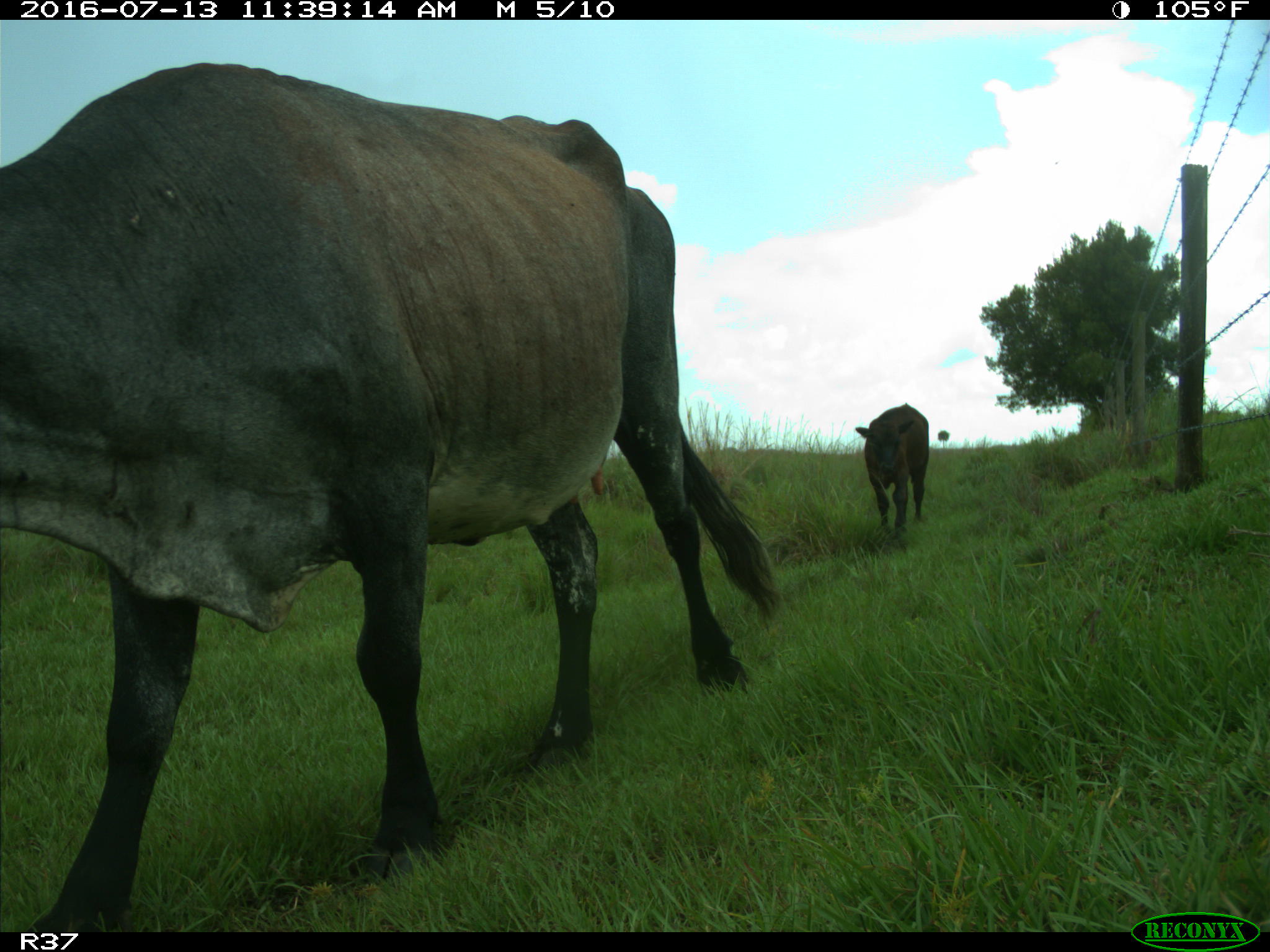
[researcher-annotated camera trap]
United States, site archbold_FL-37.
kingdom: Animalia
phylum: Chordata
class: Mammalia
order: Artiodactyla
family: Bovidae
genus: Bos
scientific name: Bos taurus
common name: domestic cow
Bos taurus (domestic cow).